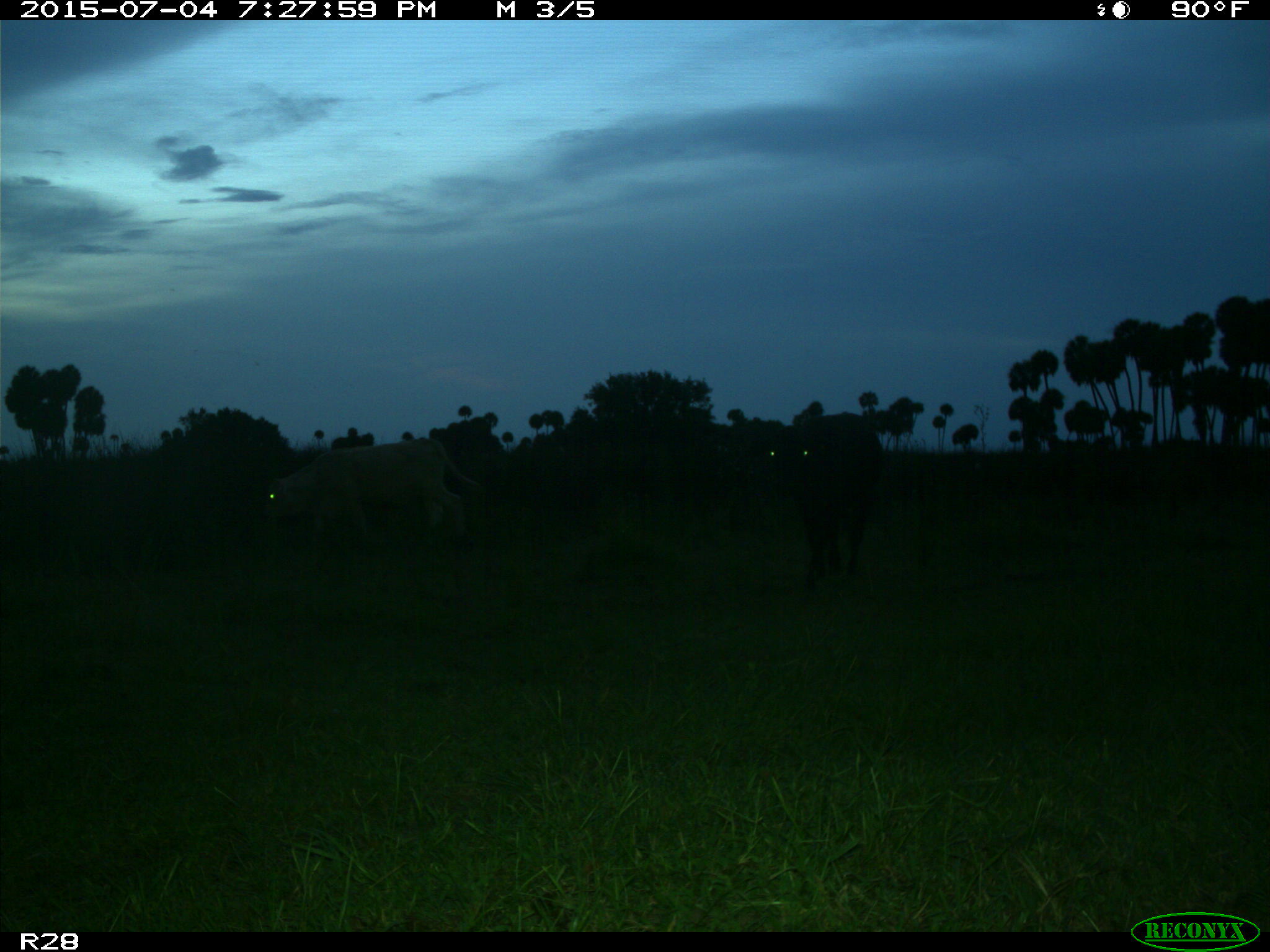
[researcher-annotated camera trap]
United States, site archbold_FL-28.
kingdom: Animalia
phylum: Chordata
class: Mammalia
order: Artiodactyla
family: Bovidae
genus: Bos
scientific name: Bos taurus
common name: domestic cow